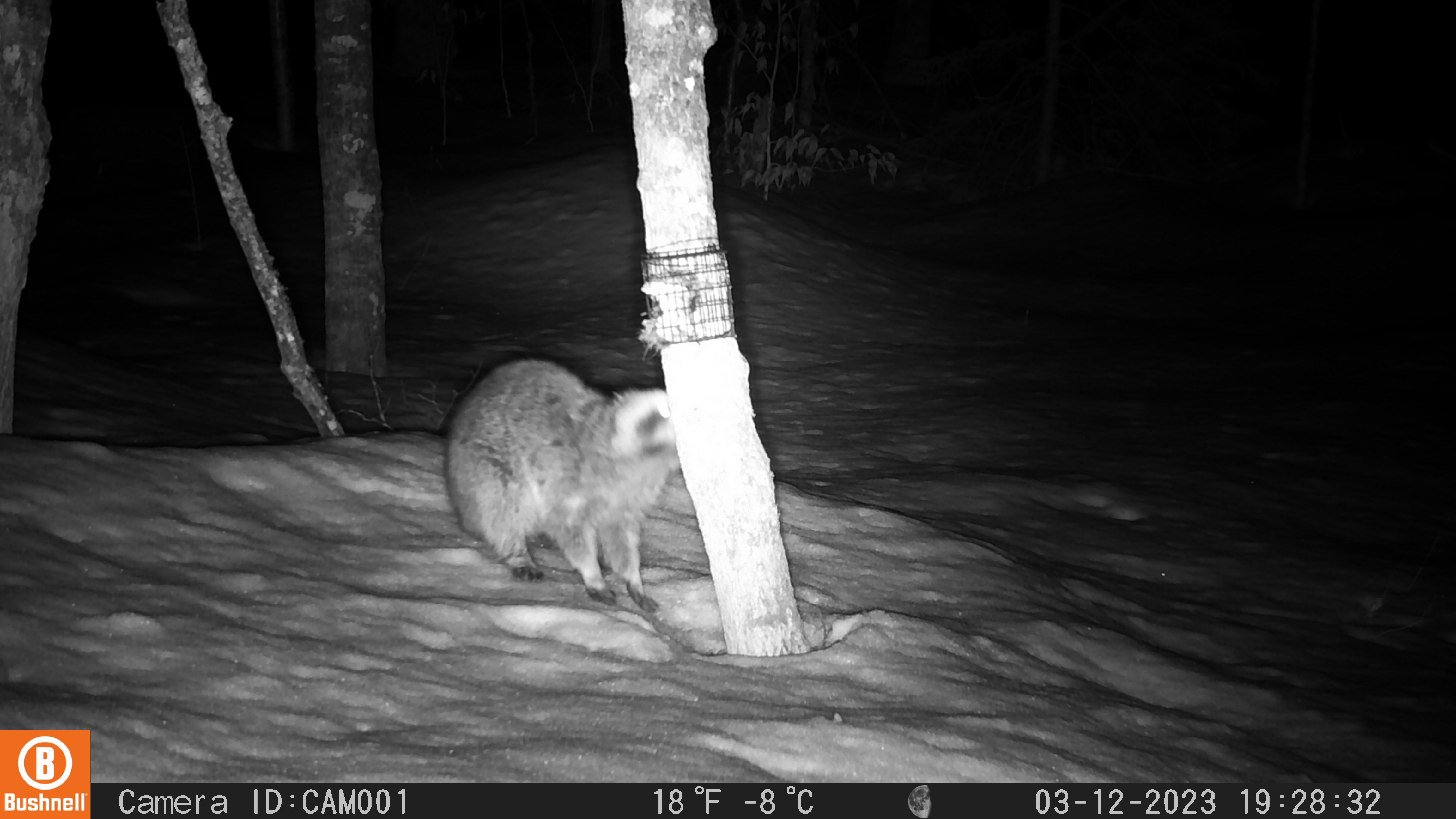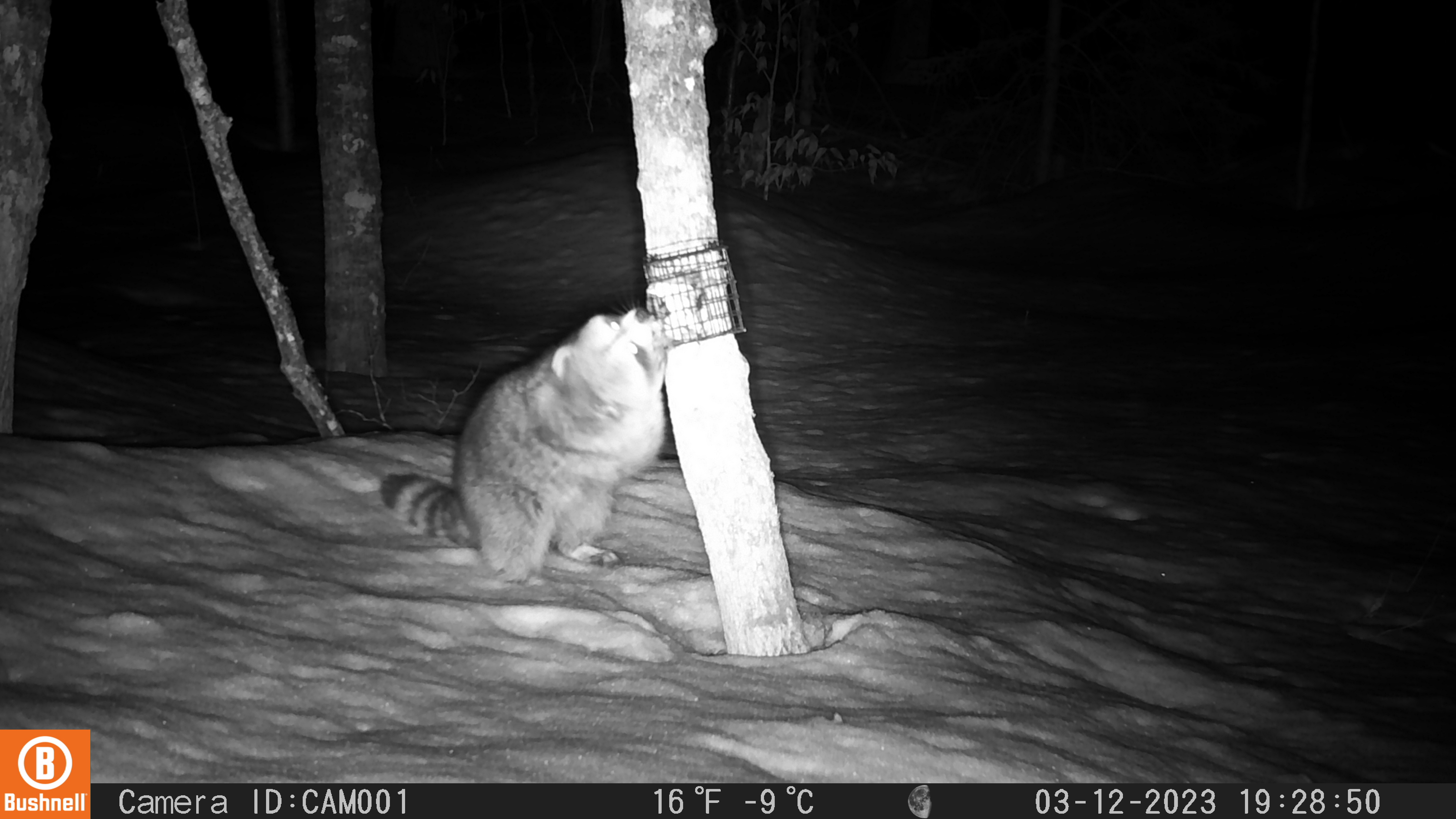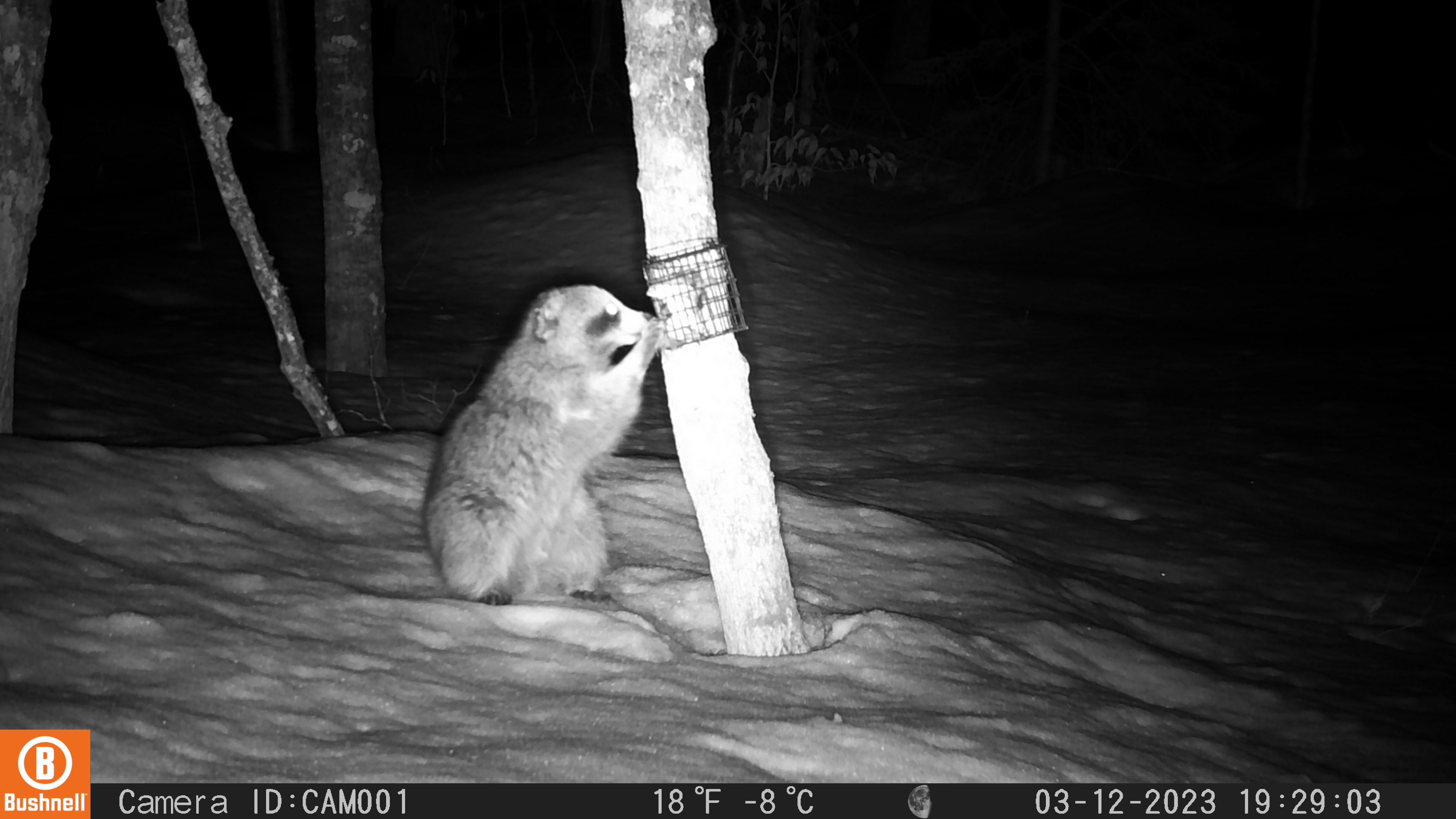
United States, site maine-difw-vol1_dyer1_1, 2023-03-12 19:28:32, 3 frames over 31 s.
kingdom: Animalia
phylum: Chordata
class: Mammalia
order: Carnivora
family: Procyonidae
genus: Procyon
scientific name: Procyon lotor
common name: raccoon